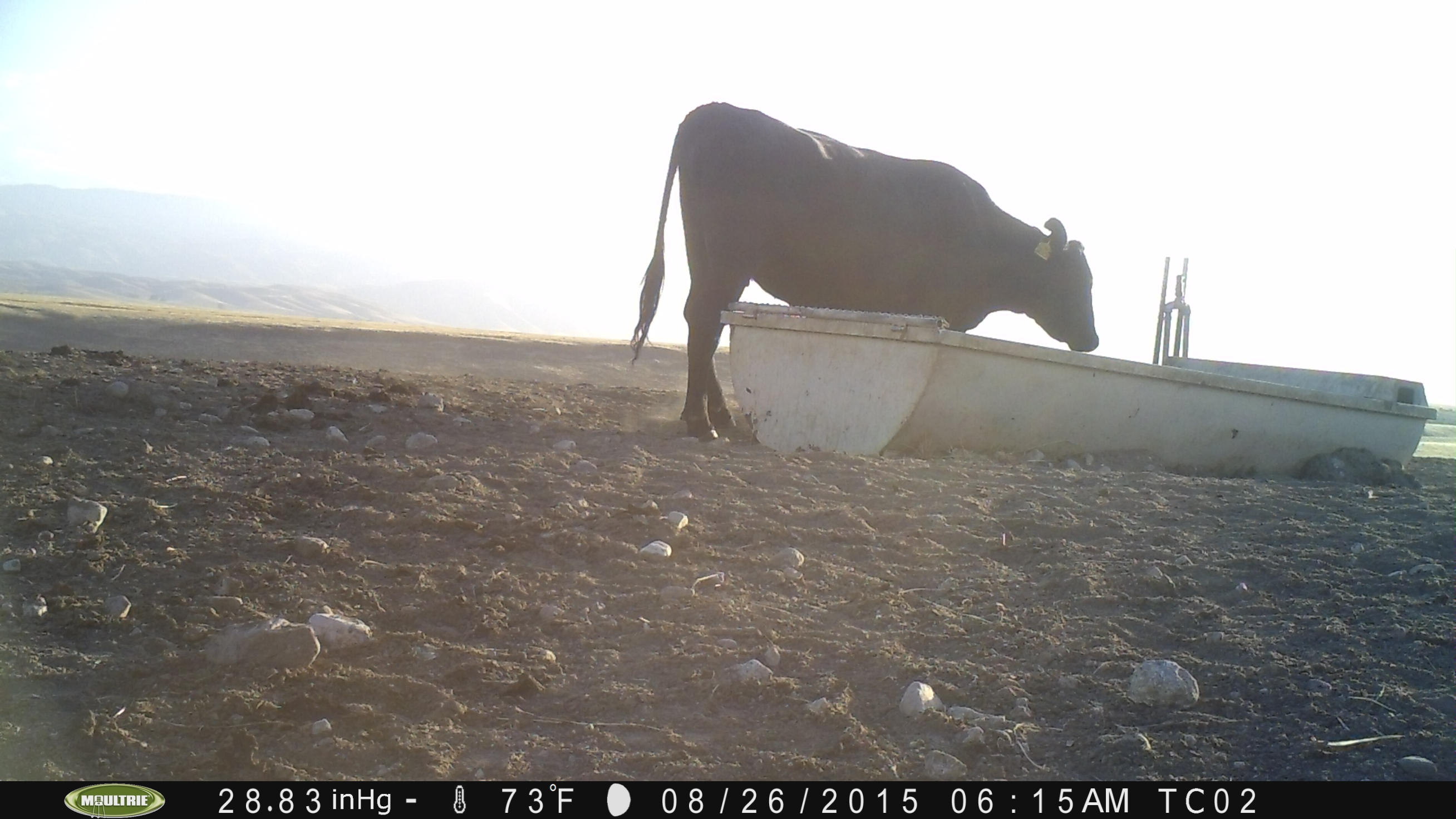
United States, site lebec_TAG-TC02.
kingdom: Animalia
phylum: Chordata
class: Mammalia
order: Artiodactyla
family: Bovidae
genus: Bos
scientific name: Bos taurus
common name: domestic cow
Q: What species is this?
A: Bos taurus (domestic cow).